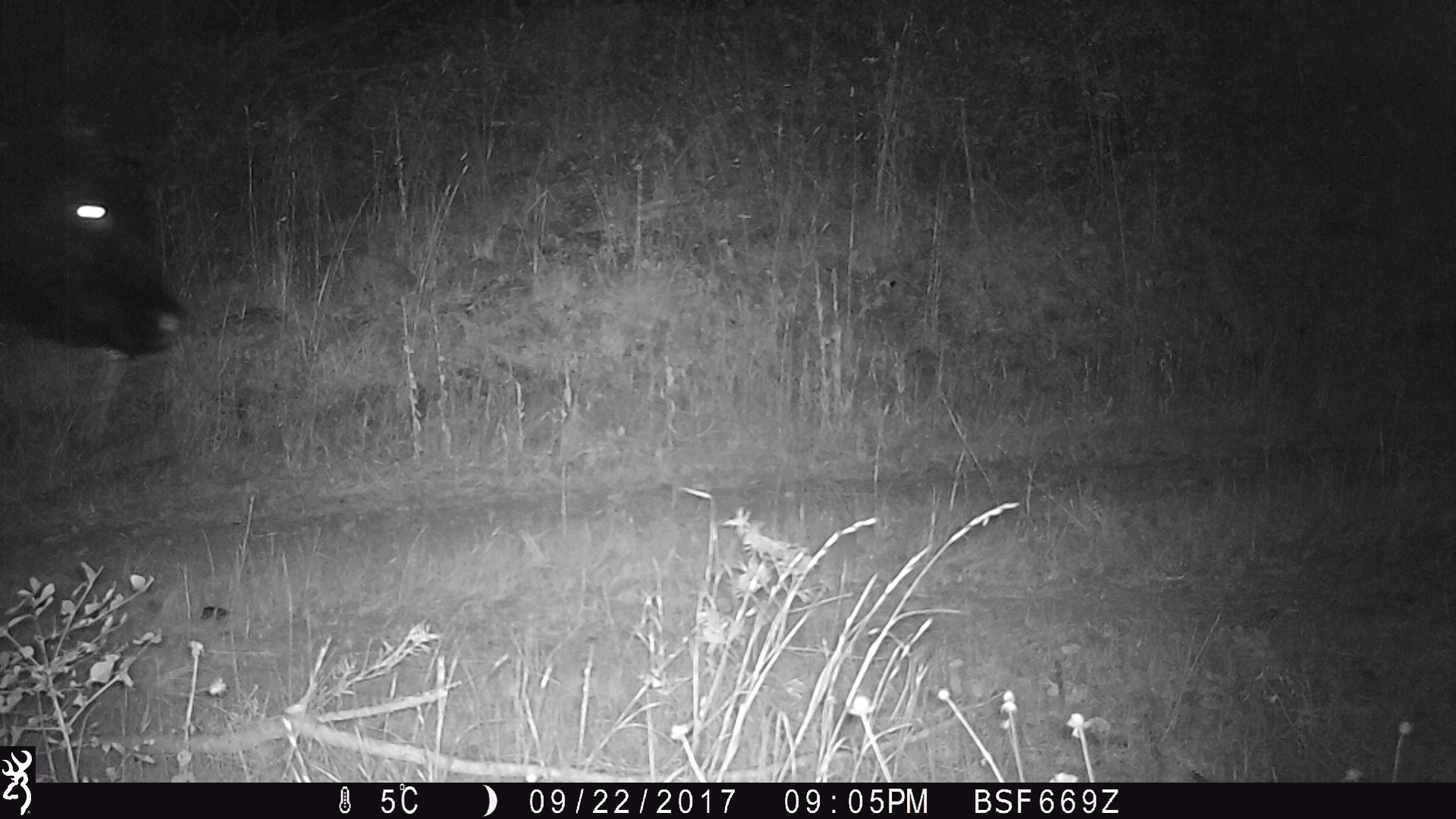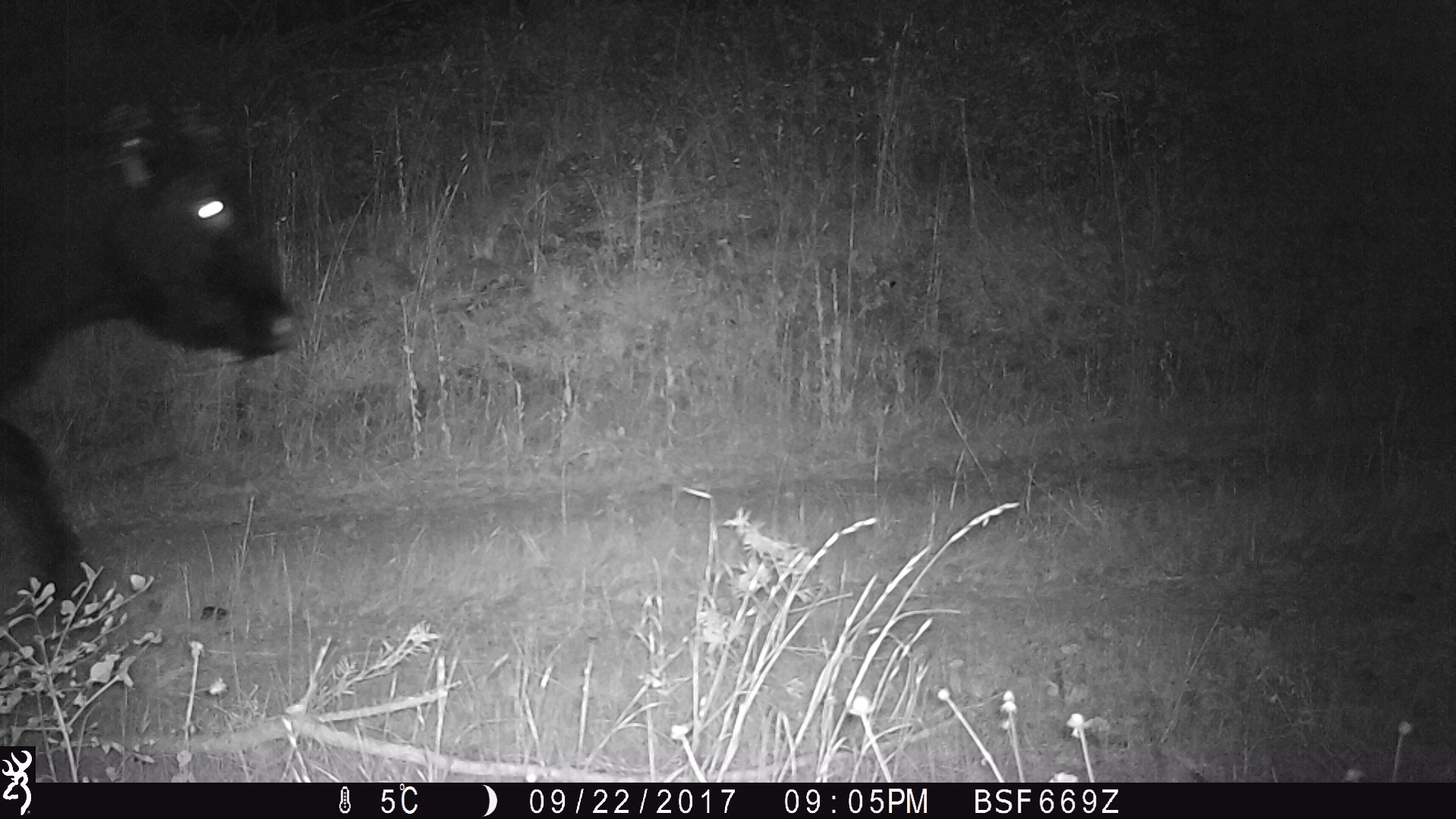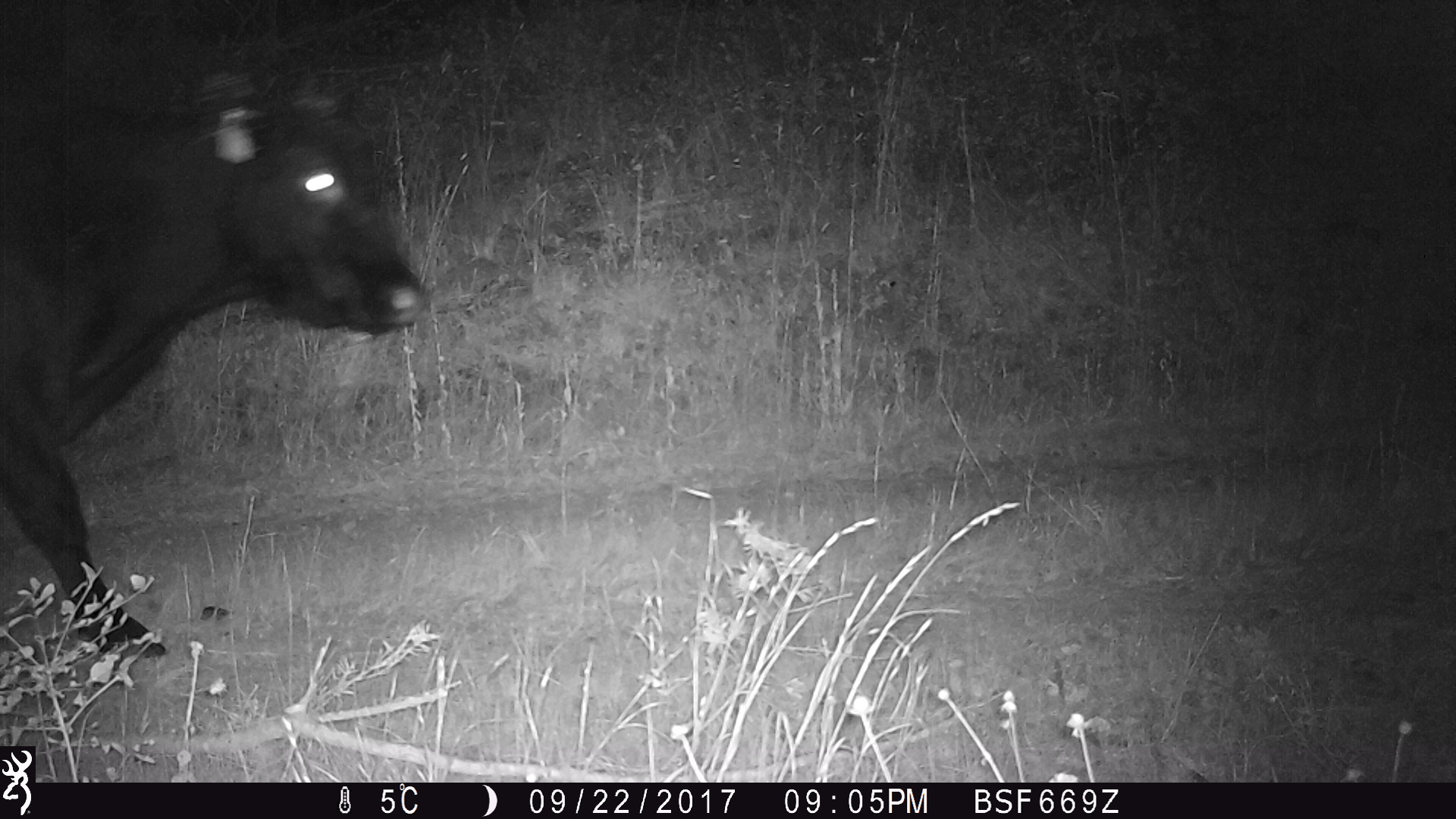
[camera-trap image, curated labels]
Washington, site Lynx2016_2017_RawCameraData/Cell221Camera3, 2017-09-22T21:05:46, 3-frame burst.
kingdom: Animalia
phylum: Chordata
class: Mammalia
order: Artiodactyla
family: Bovidae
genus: Bos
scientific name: Bos taurus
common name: domestic cattle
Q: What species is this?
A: Domestic cattle (Bos taurus).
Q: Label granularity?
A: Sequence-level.